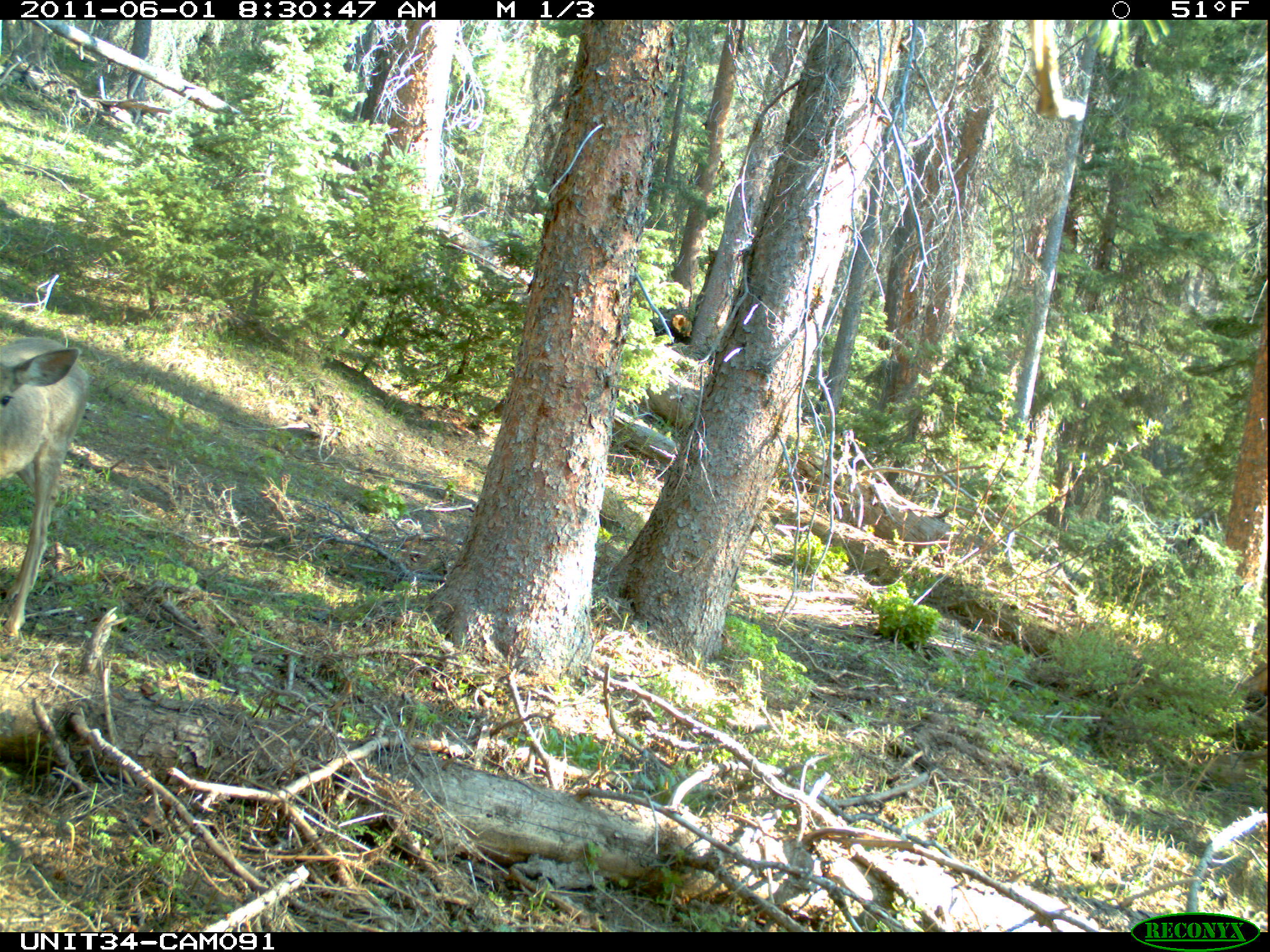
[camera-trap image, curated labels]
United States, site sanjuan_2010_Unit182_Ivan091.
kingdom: Animalia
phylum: Chordata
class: Mammalia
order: Artiodactyla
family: Cervidae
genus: Odocoileus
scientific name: Odocoileus hemionus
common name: mule deer